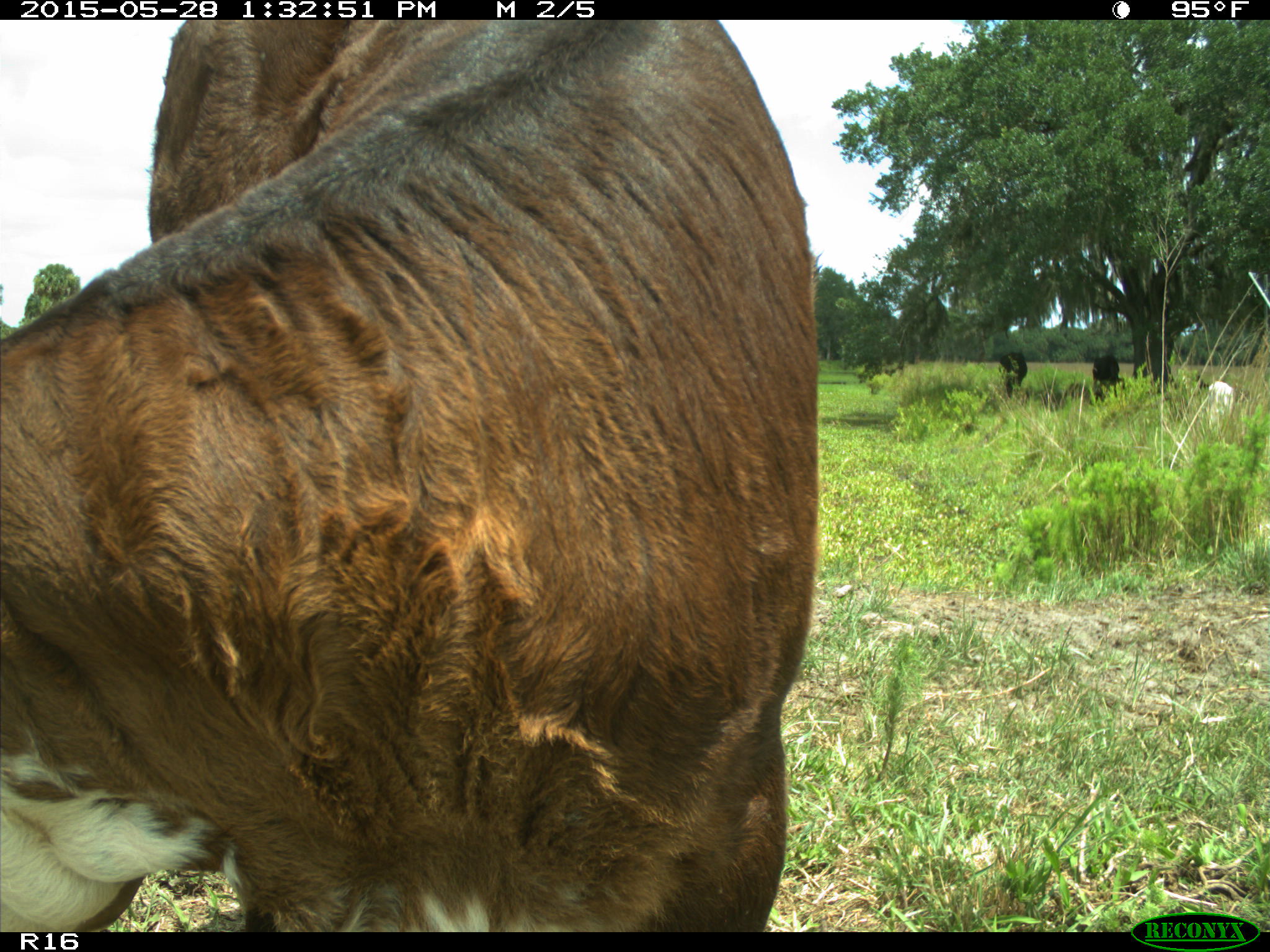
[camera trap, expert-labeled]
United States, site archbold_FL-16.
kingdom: Animalia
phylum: Chordata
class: Mammalia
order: Artiodactyla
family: Bovidae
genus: Bos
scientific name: Bos taurus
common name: domestic cow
Bos taurus (domestic cow).